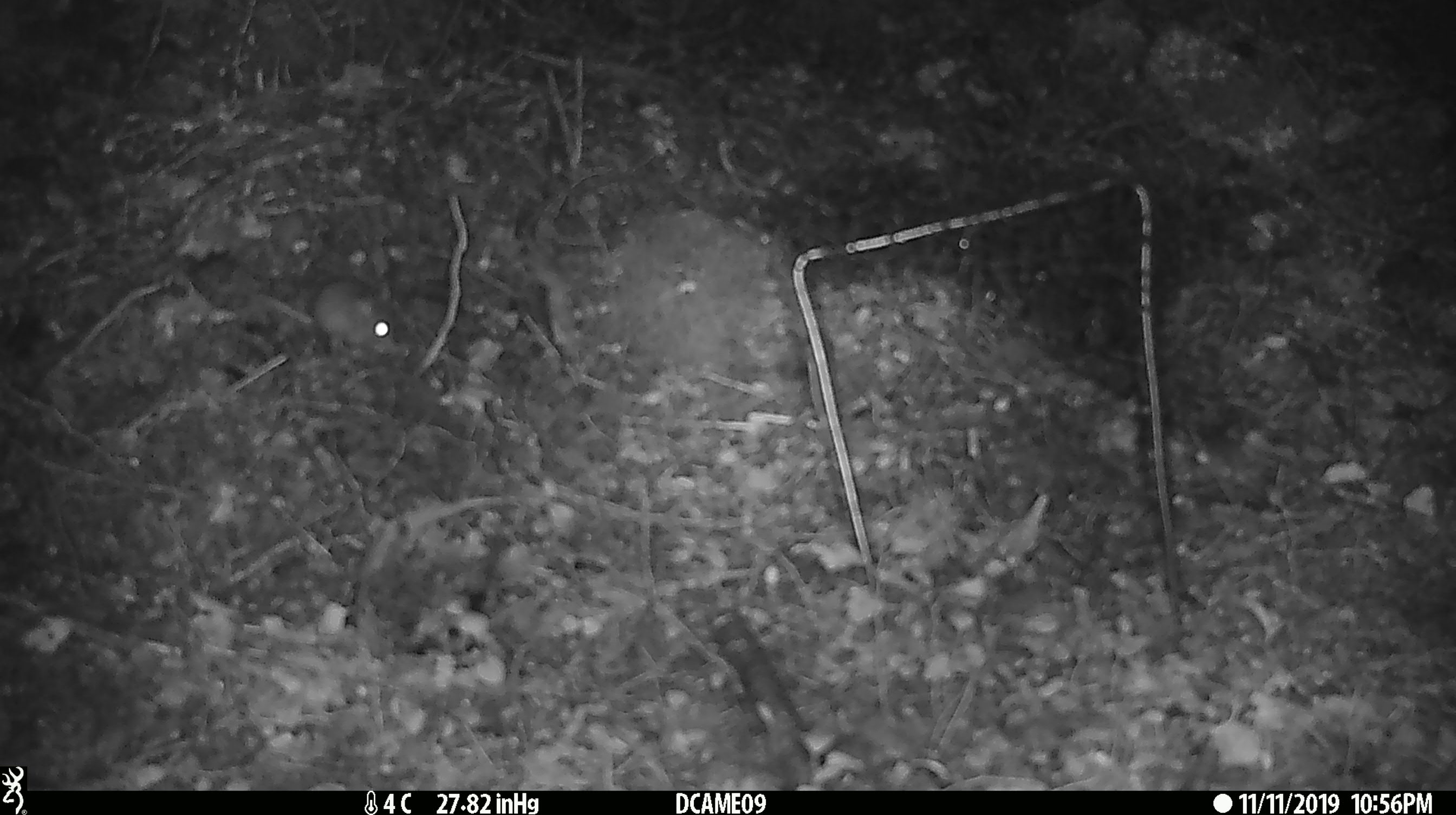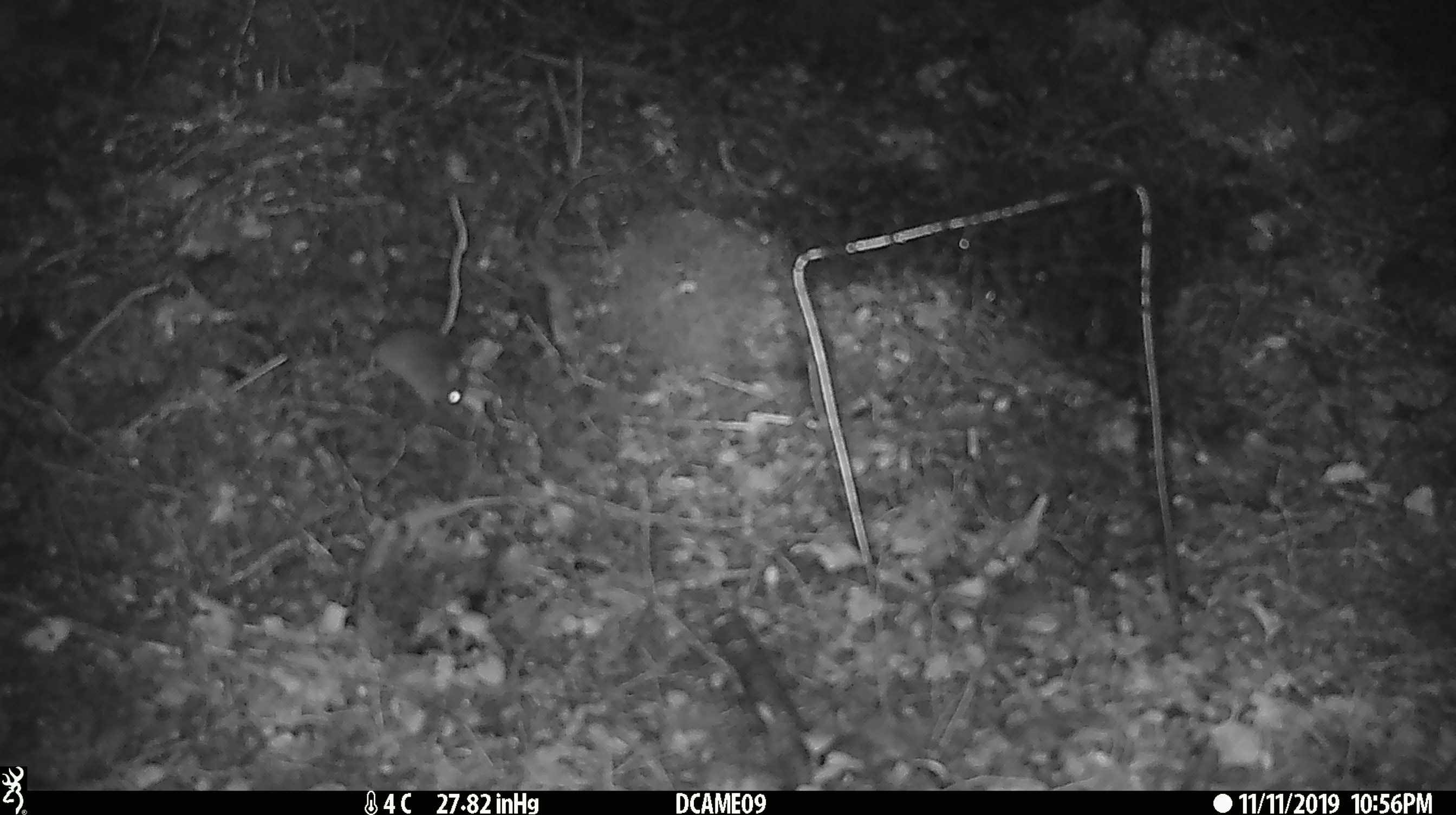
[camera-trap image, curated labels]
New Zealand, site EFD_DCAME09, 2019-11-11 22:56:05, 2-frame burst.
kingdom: Animalia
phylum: Chordata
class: Mammalia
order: Rodentia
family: Muridae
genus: Mus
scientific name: Mus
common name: mouse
Mouse (Mus).